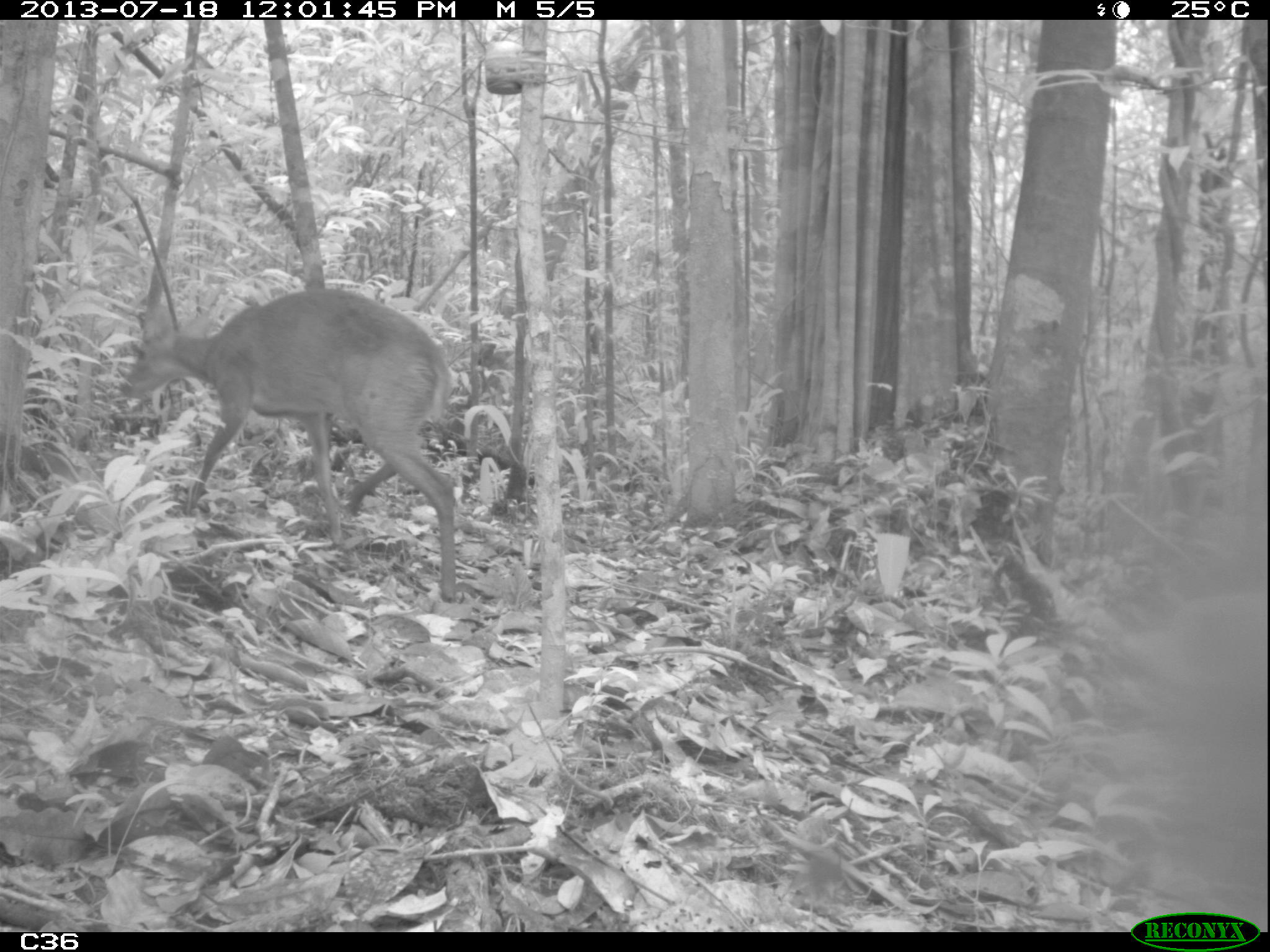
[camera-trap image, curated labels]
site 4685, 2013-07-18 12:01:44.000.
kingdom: Animalia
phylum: Chordata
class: Mammalia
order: Artiodactyla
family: Cervidae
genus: Mazama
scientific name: Mazama gouazoubira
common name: gray brocket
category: mazama gouazaoubira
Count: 1.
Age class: adult.